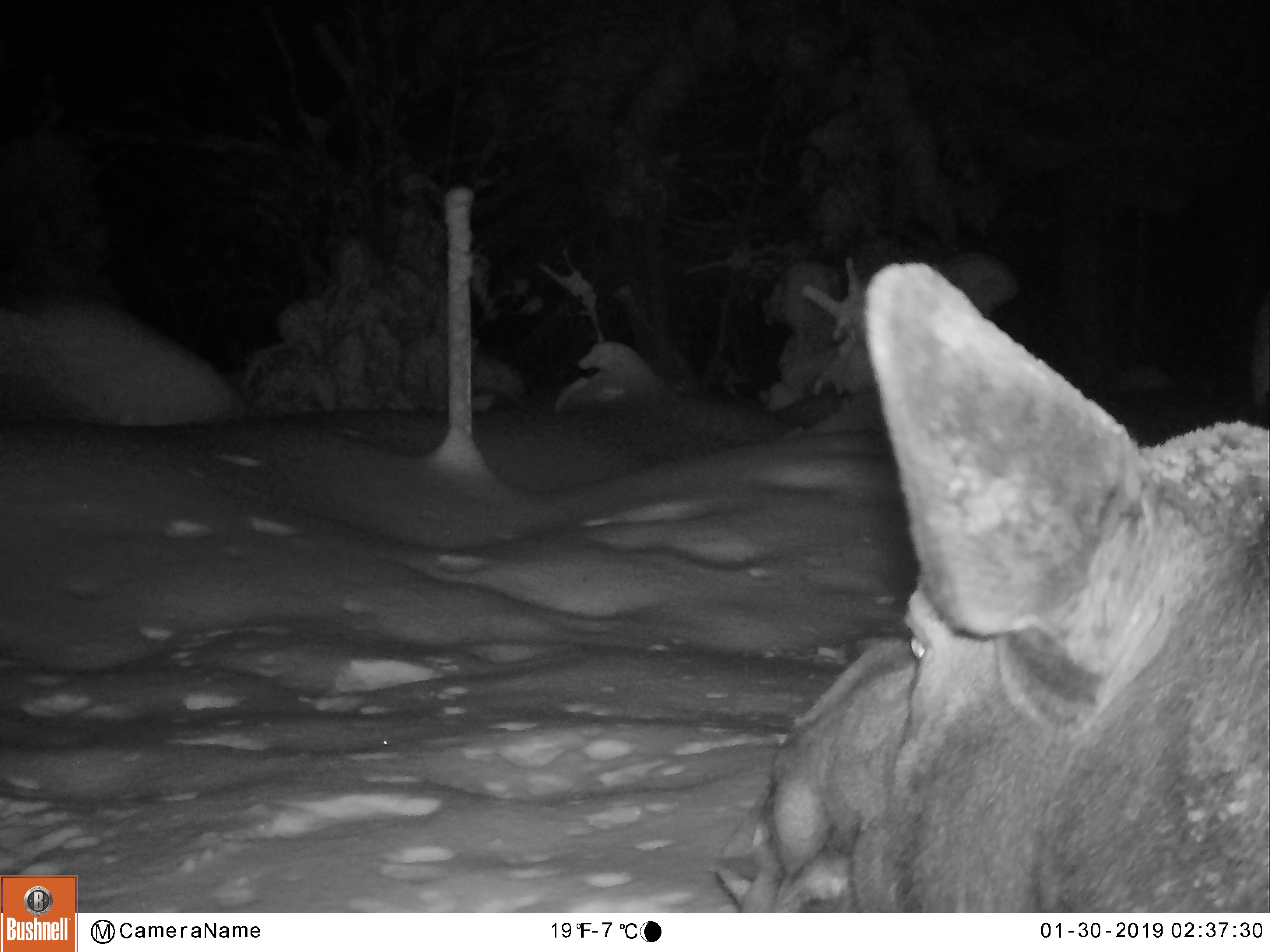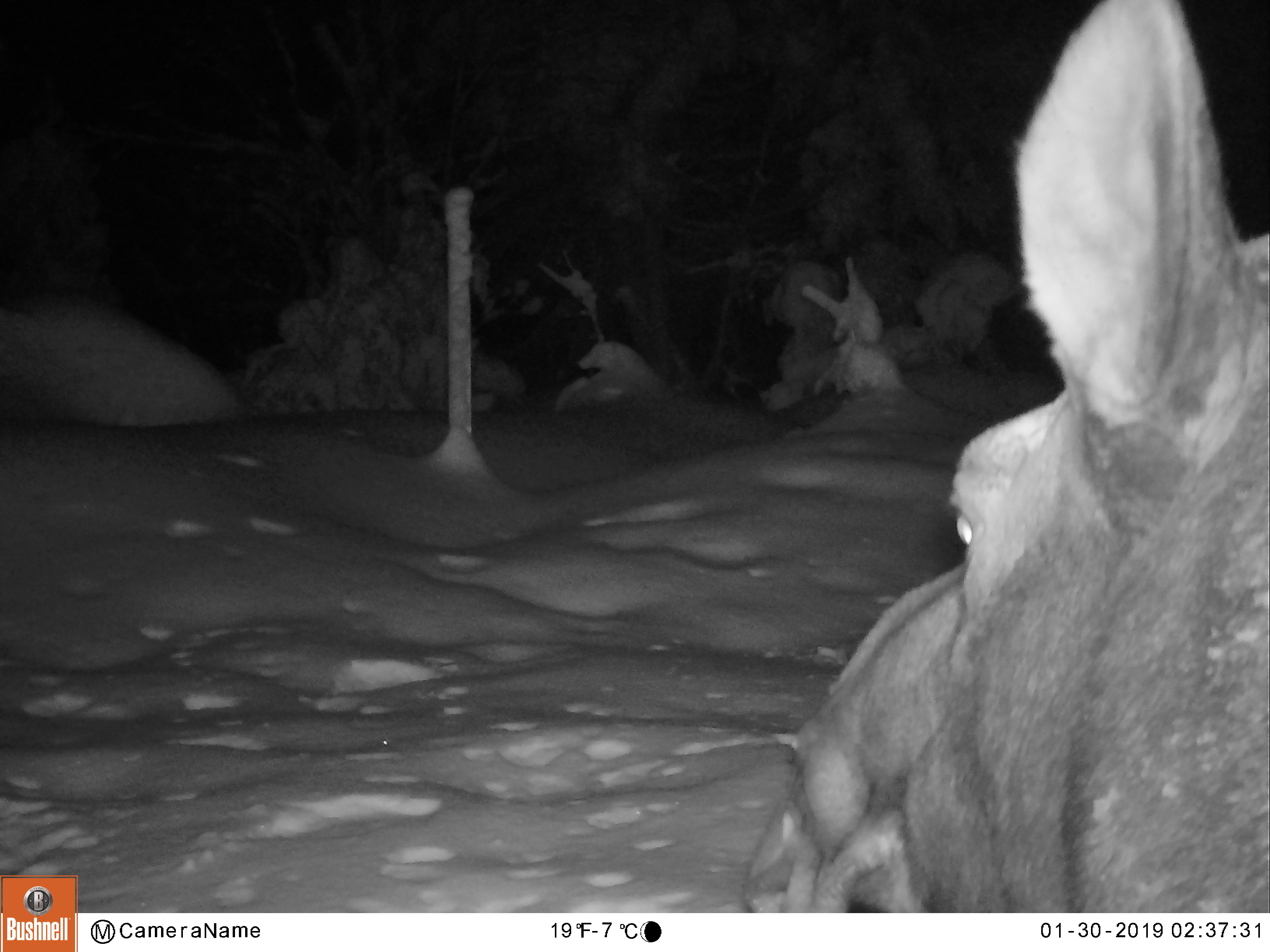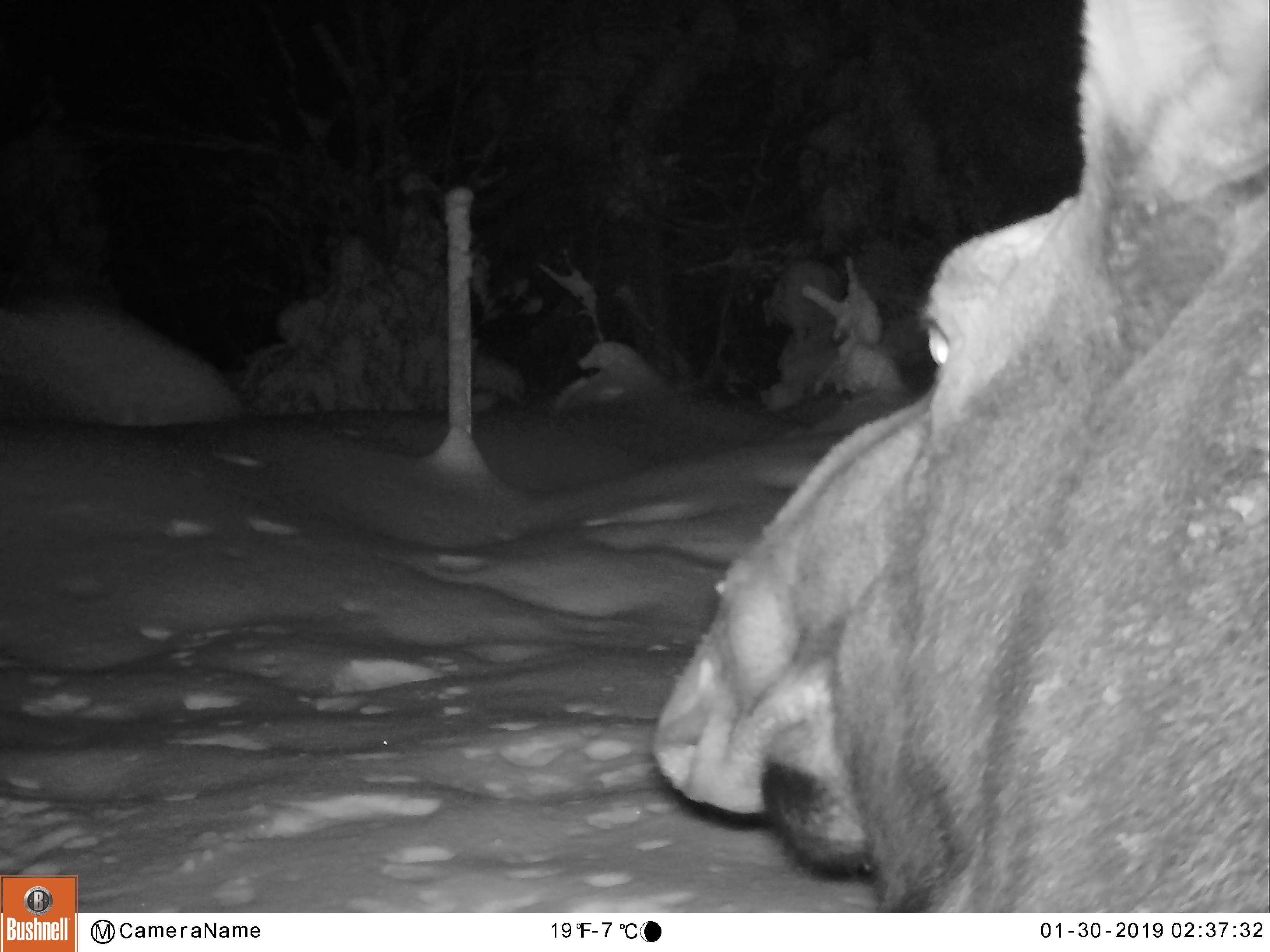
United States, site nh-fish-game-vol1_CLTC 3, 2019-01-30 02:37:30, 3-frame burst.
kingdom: Animalia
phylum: Chordata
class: Mammalia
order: Artiodactyla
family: Cervidae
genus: Alces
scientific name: Alces alces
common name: moose